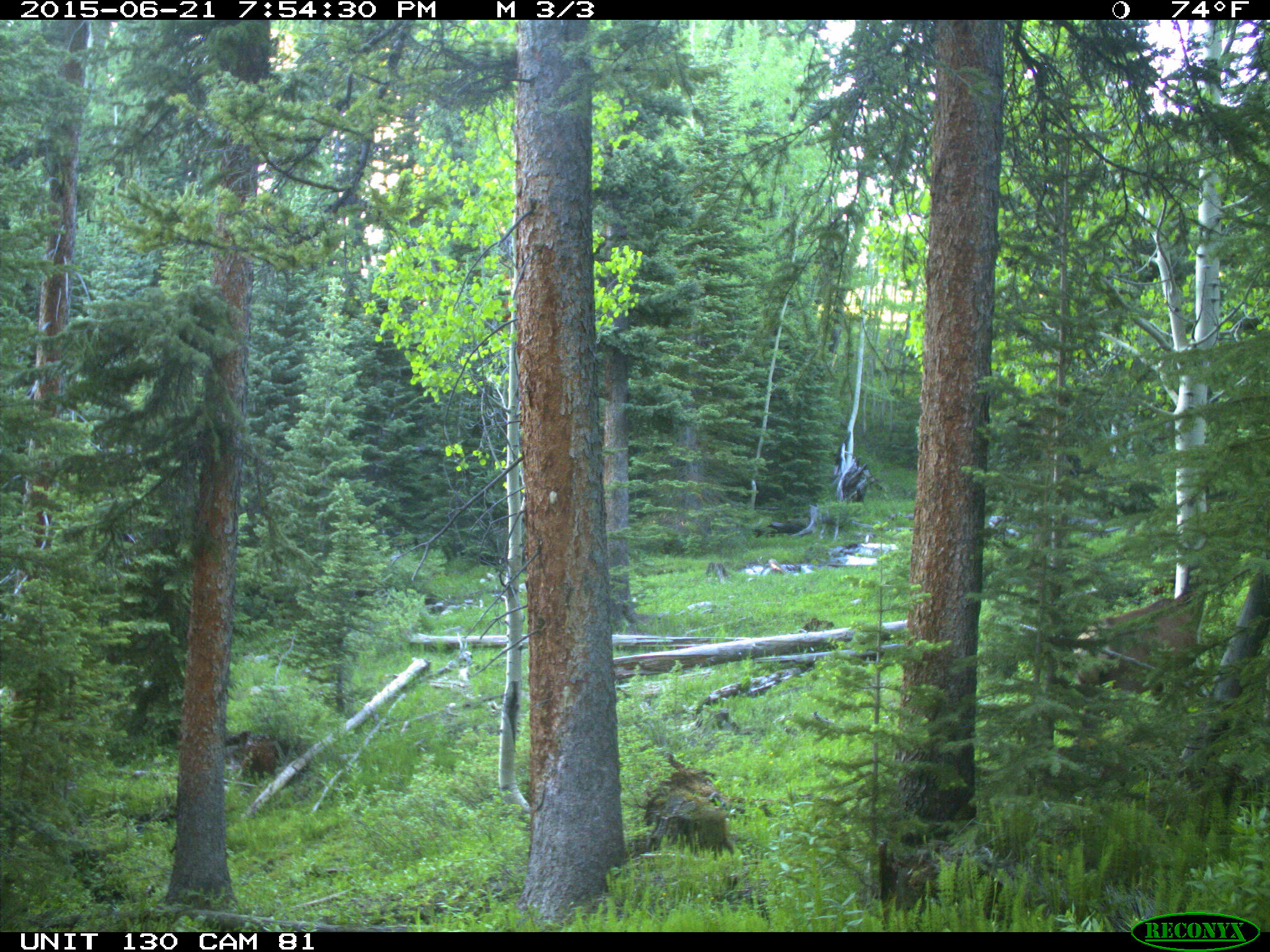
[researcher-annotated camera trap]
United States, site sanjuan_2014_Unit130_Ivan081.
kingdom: Animalia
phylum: Chordata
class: Mammalia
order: Artiodactyla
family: Cervidae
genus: Cervus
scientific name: Cervus elaphus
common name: red deer